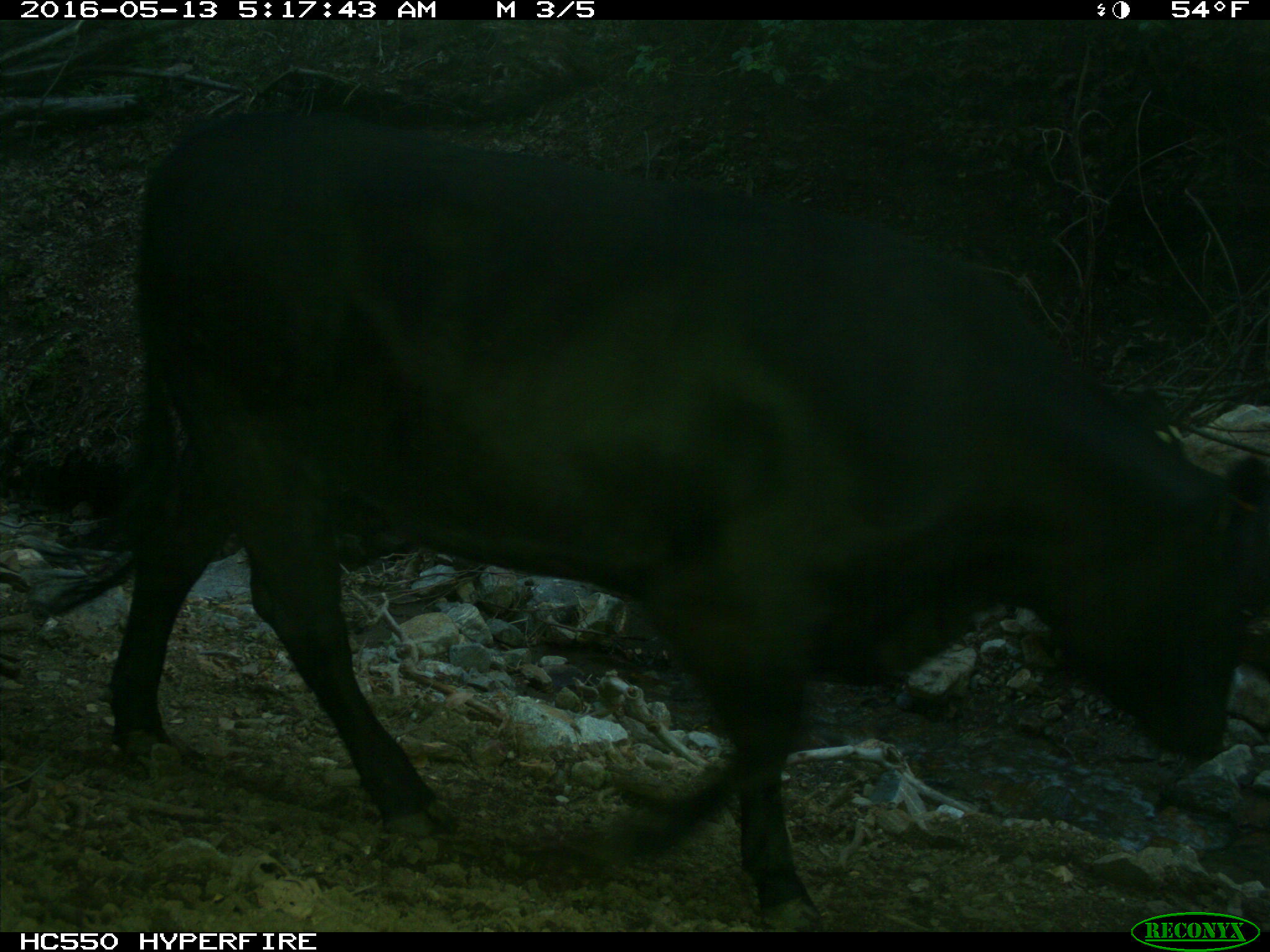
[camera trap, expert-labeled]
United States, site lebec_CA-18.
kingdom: Animalia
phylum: Chordata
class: Mammalia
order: Artiodactyla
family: Bovidae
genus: Bos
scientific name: Bos taurus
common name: domestic cow